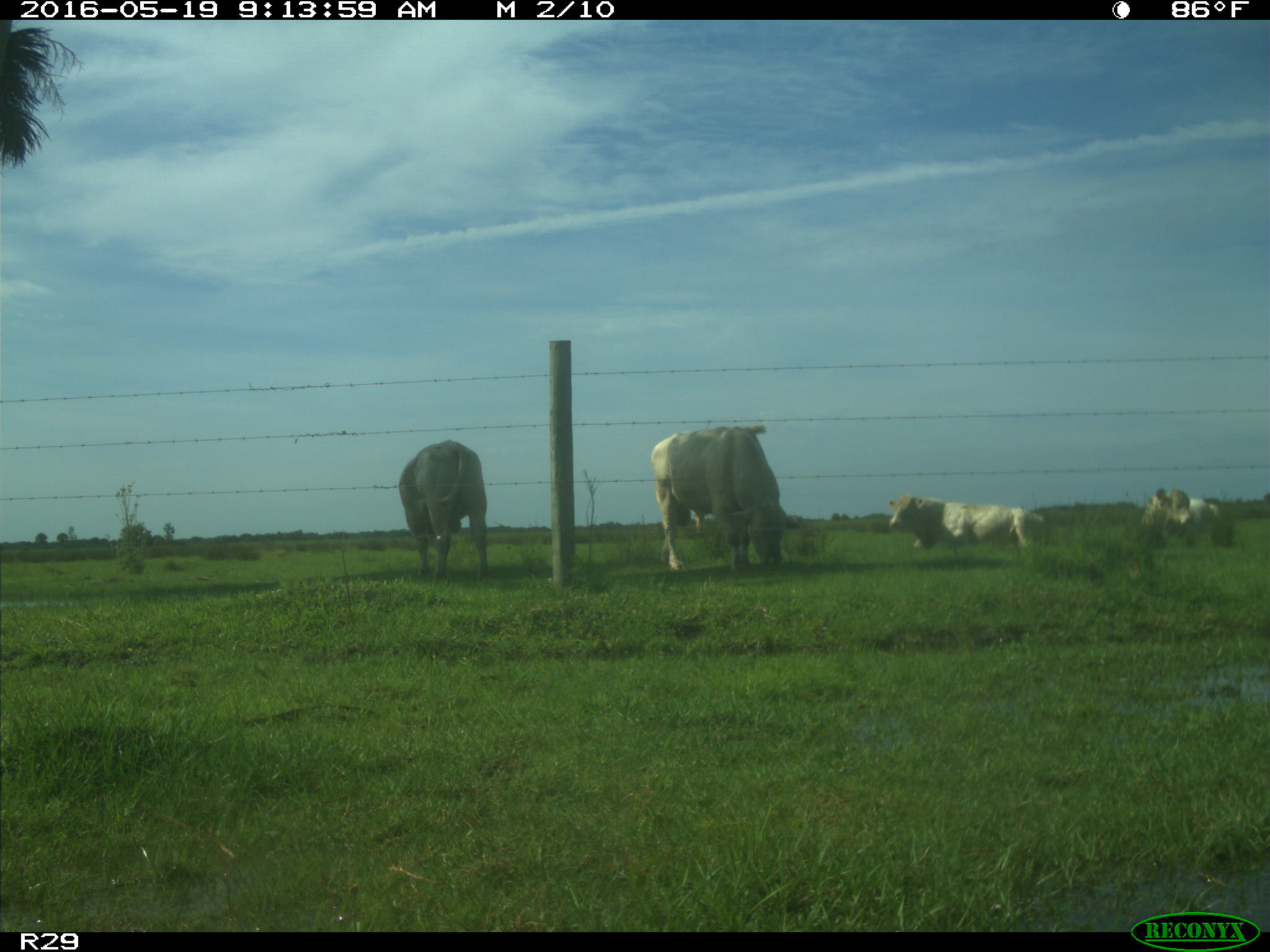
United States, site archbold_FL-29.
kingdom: Animalia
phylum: Chordata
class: Mammalia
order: Artiodactyla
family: Bovidae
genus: Bos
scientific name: Bos taurus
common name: domestic cow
Bos taurus (domestic cow).